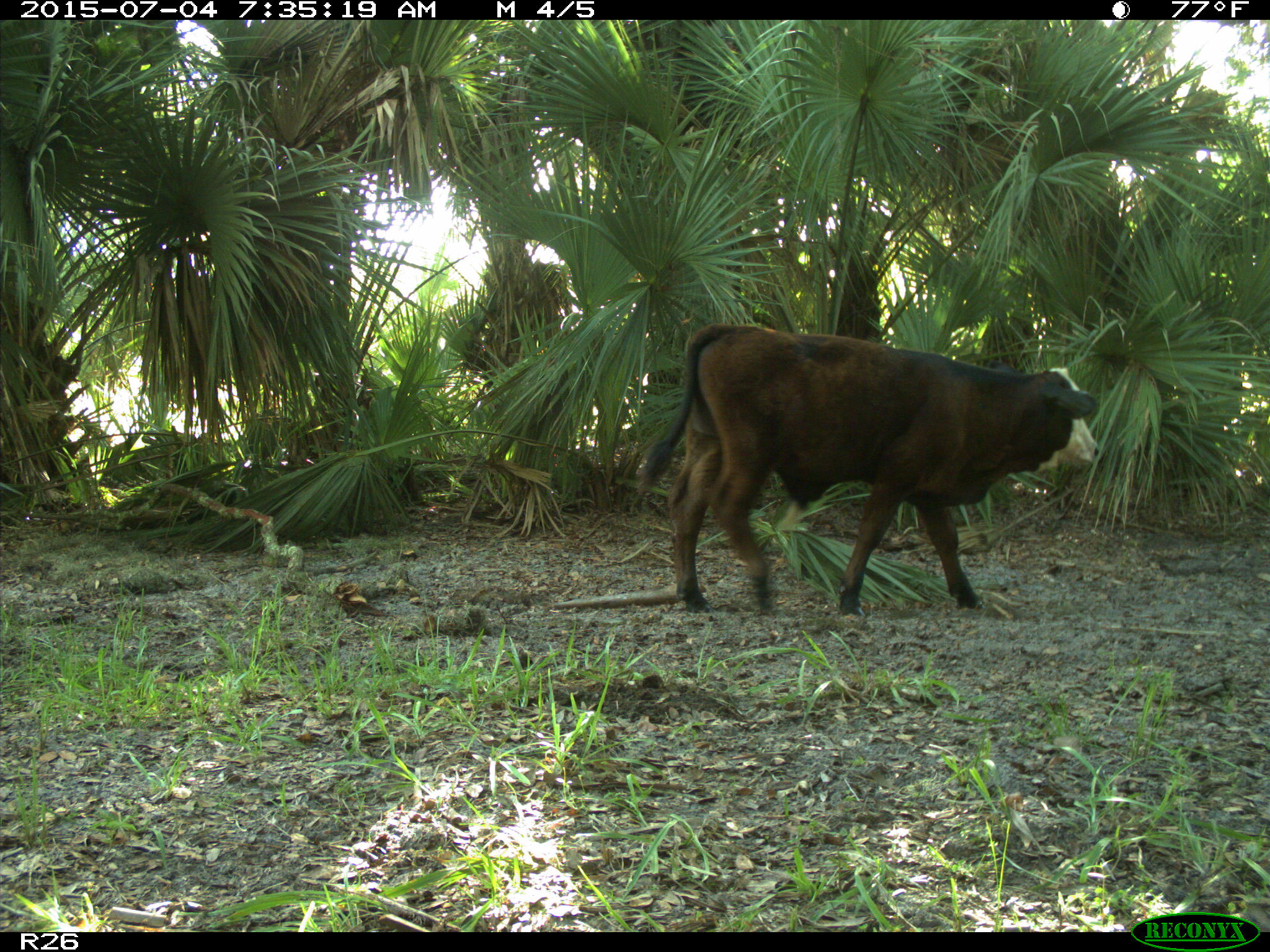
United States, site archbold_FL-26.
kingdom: Animalia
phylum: Chordata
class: Mammalia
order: Artiodactyla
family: Bovidae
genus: Bos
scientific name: Bos taurus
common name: domestic cow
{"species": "Bos taurus (domestic cow)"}